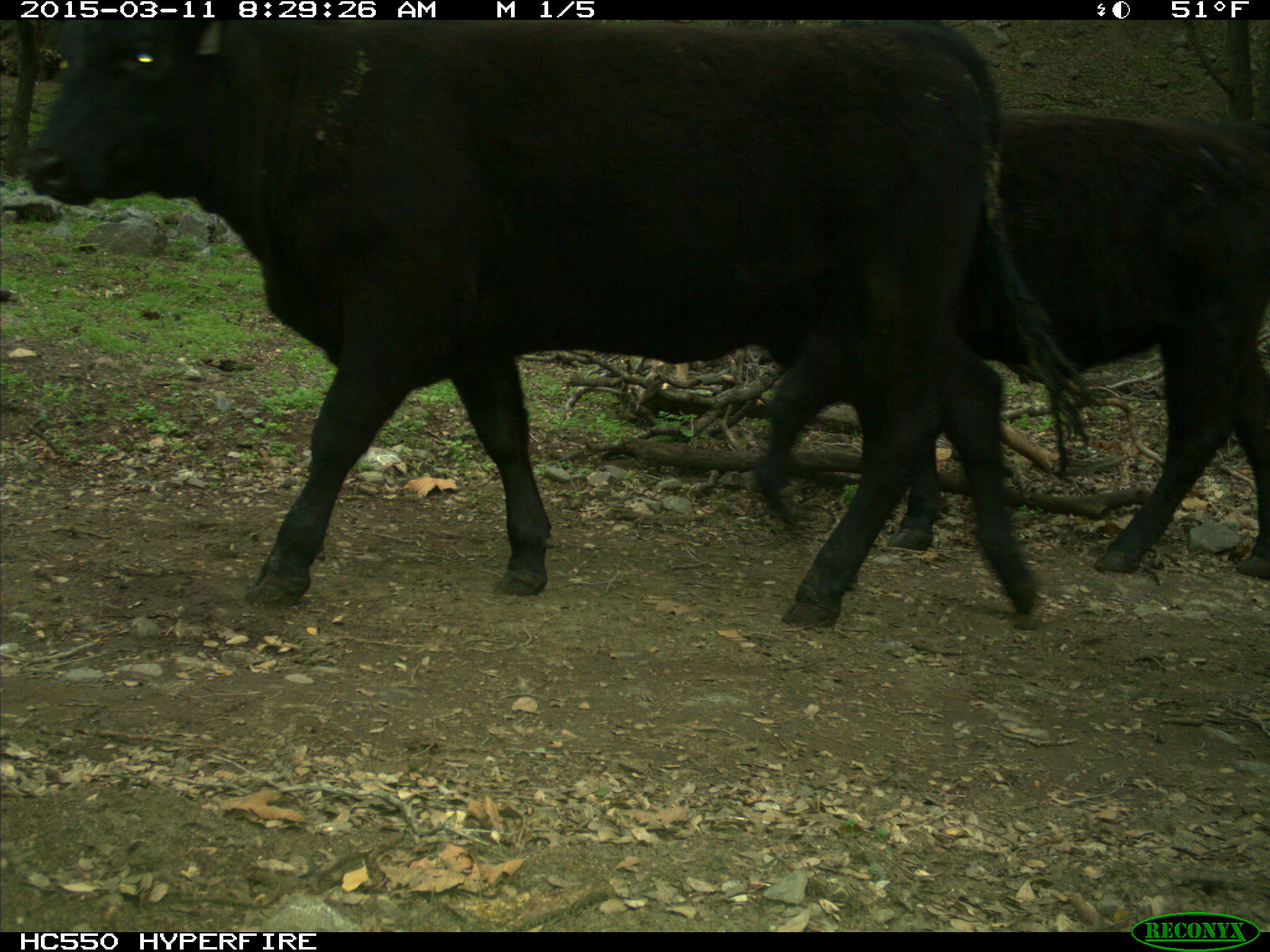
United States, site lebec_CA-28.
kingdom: Animalia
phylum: Chordata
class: Mammalia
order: Artiodactyla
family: Bovidae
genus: Bos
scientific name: Bos taurus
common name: domestic cow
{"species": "Bos taurus (domestic cow)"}